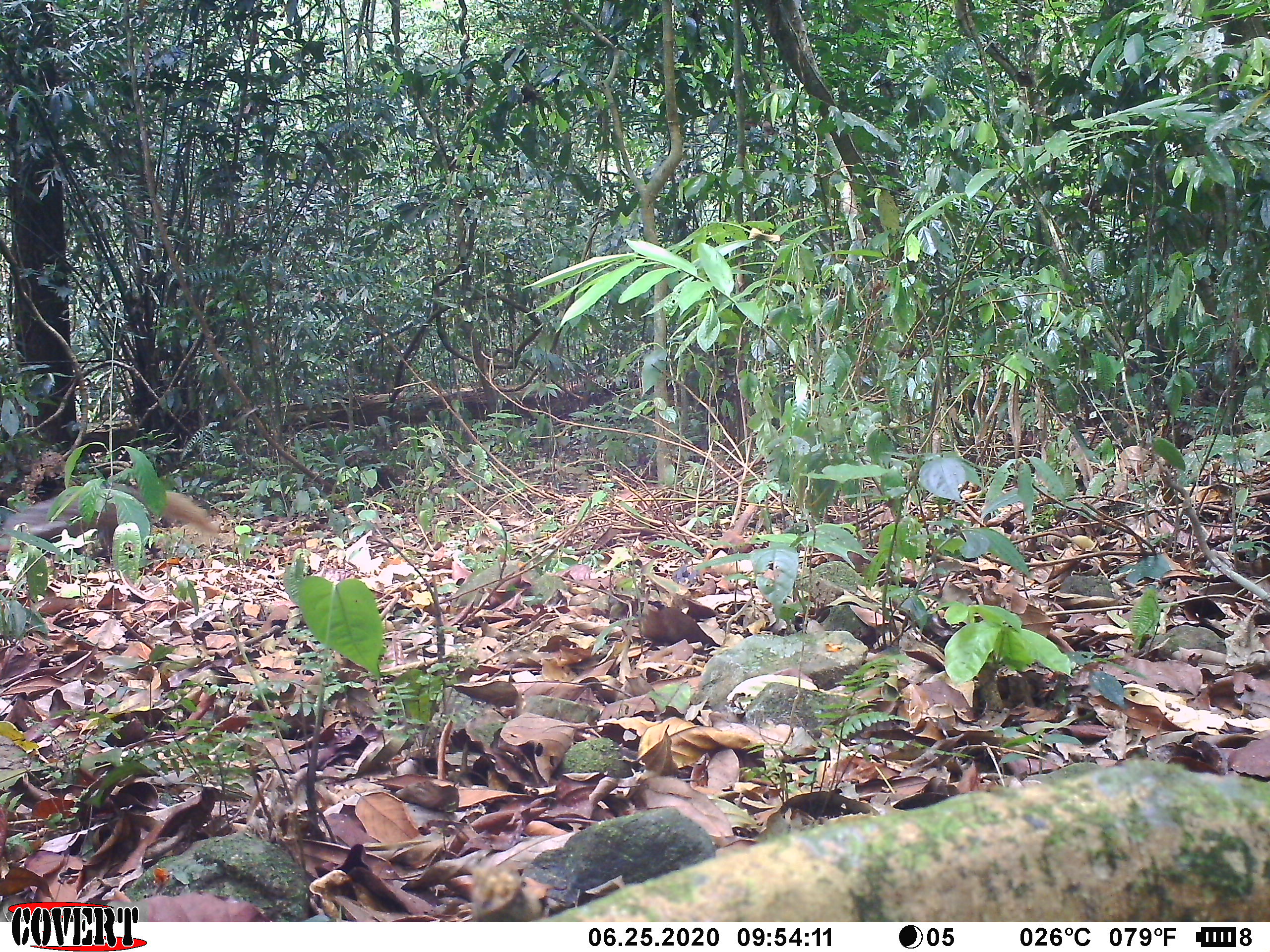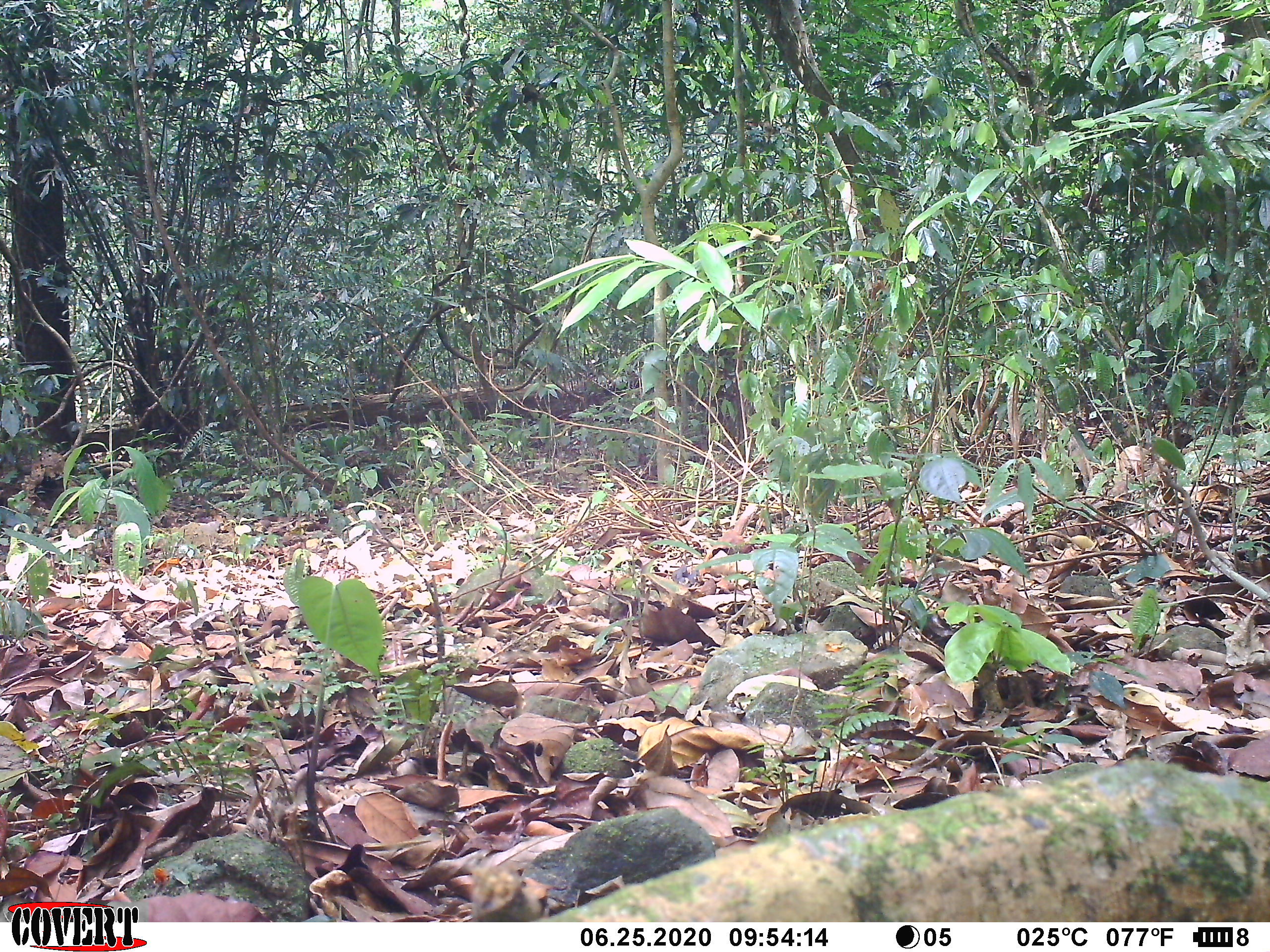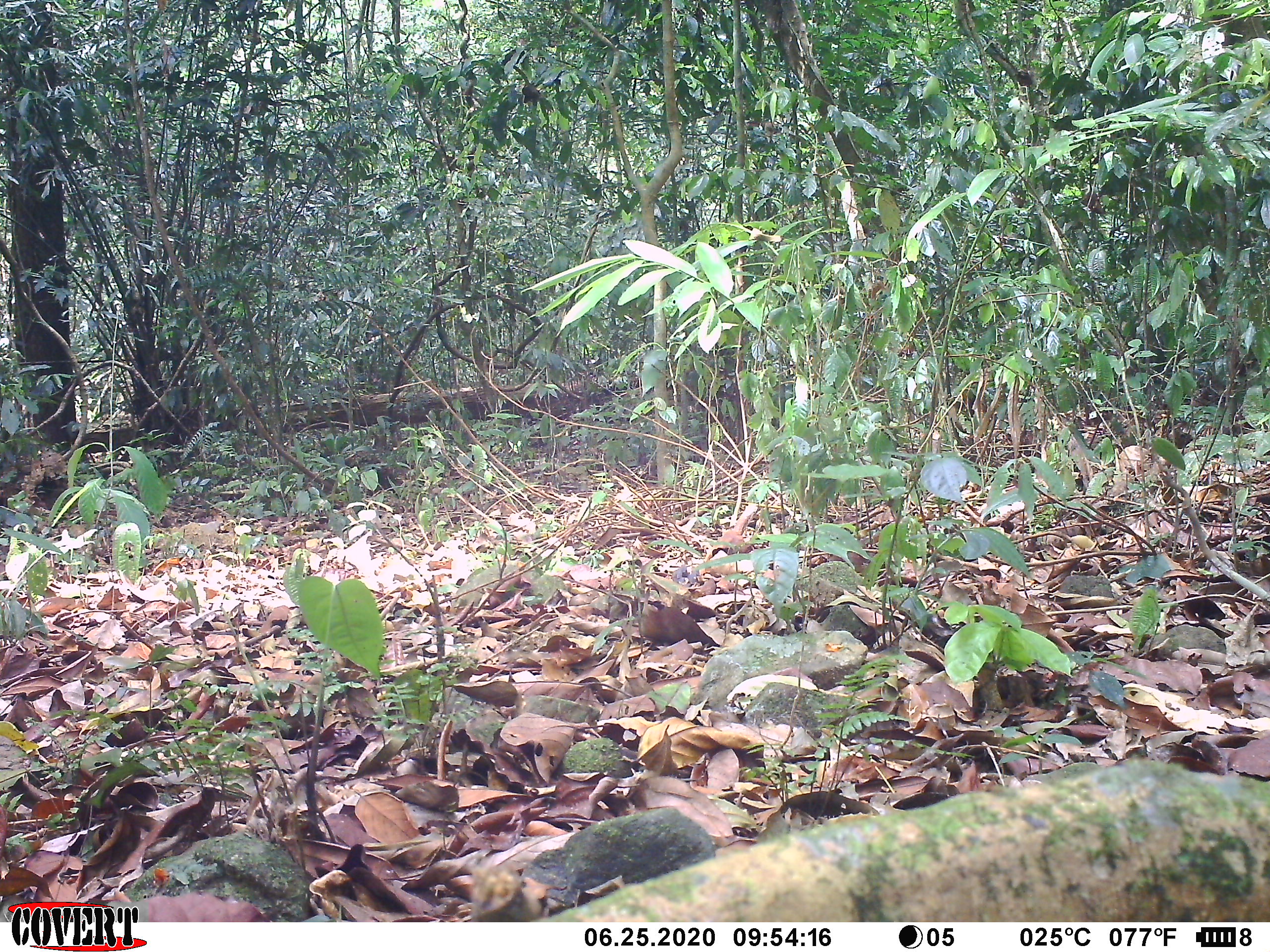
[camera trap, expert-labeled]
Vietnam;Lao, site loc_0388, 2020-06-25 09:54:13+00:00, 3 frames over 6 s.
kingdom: Animalia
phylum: Chordata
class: Mammalia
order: Carnivora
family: Herpestidae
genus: Urva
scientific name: Urva urva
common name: crab-eating mongoose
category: crab eating mongoose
Crab eating mongoose (crab-eating mongoose) (Urva urva). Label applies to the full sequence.